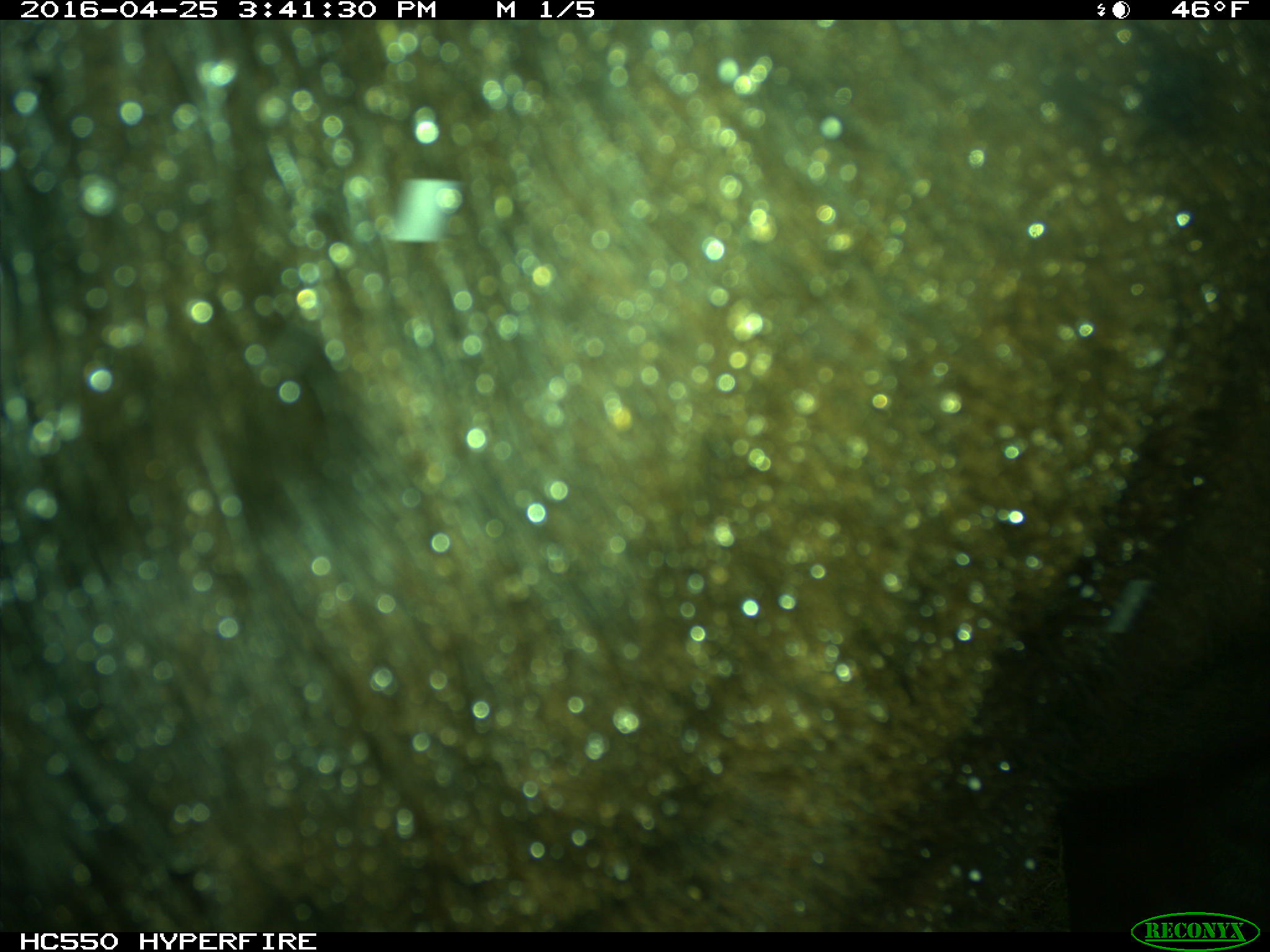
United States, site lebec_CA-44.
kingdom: Animalia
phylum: Chordata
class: Mammalia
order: Artiodactyla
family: Bovidae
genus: Bos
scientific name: Bos taurus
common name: domestic cow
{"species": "Bos taurus (domestic cow)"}